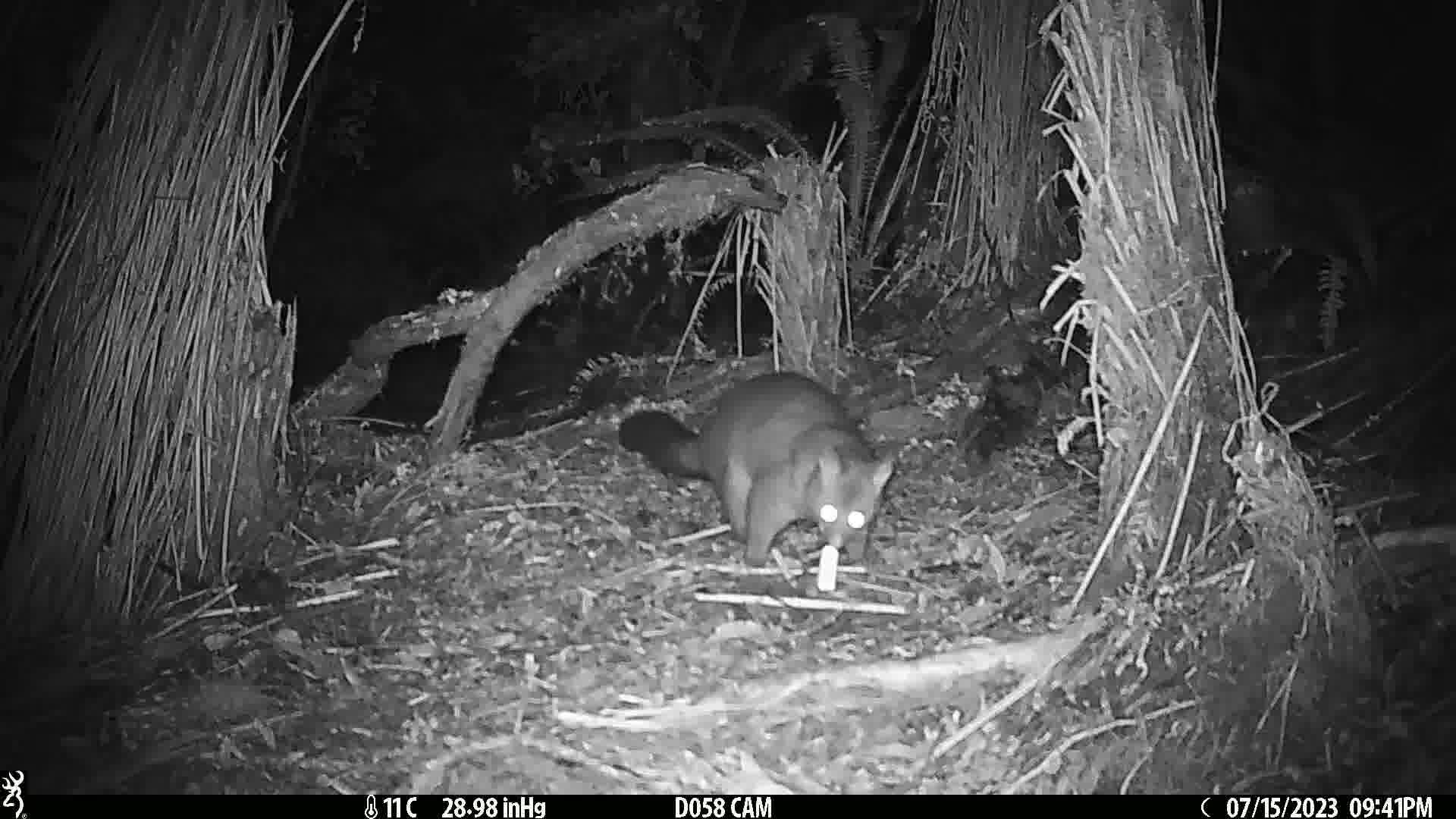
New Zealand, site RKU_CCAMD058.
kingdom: Animalia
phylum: Chordata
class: Mammalia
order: Diprotodontia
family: Phalangeridae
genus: Trichosurus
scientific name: Trichosurus vulpecula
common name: common brushtail possum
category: possum